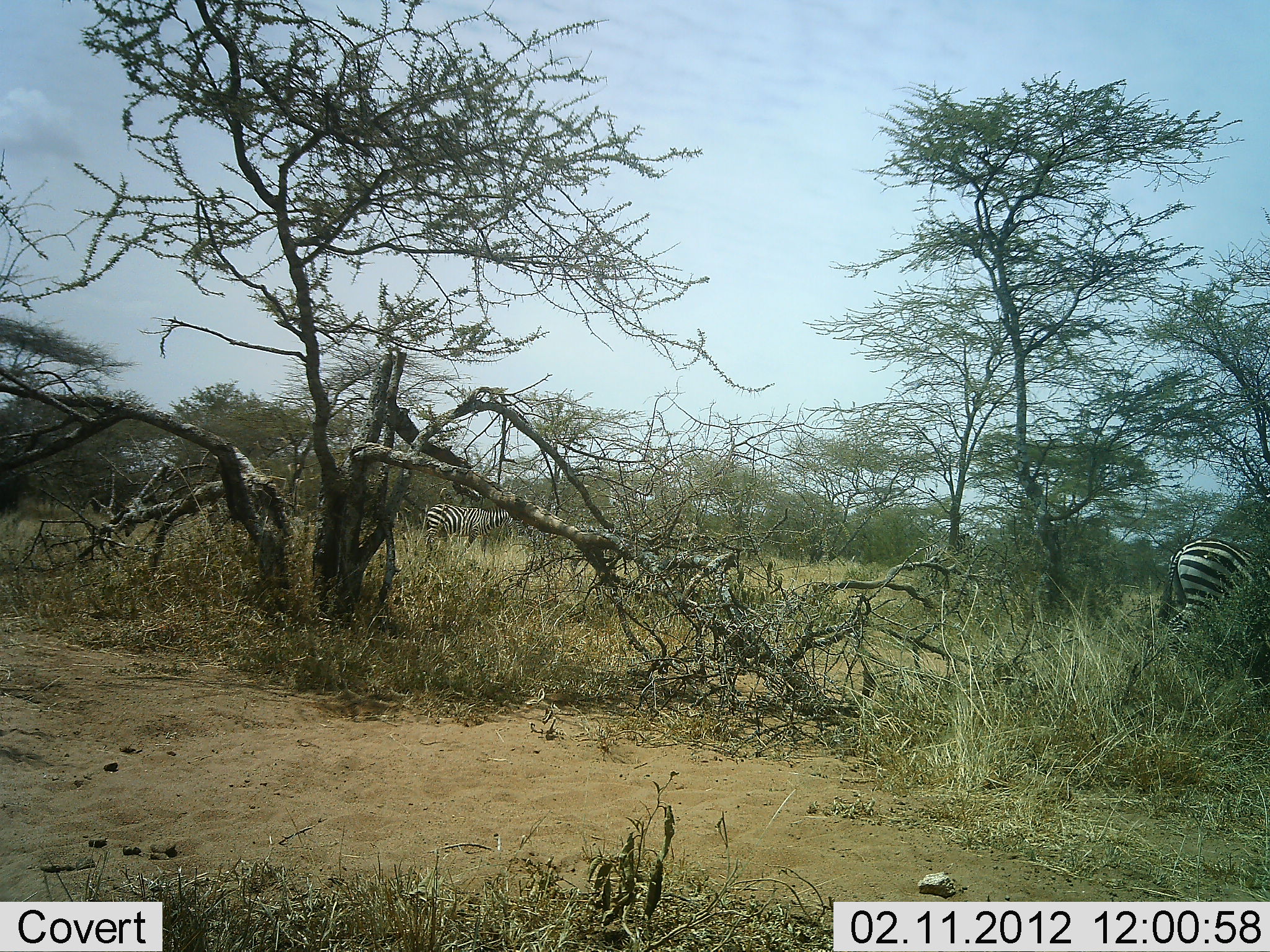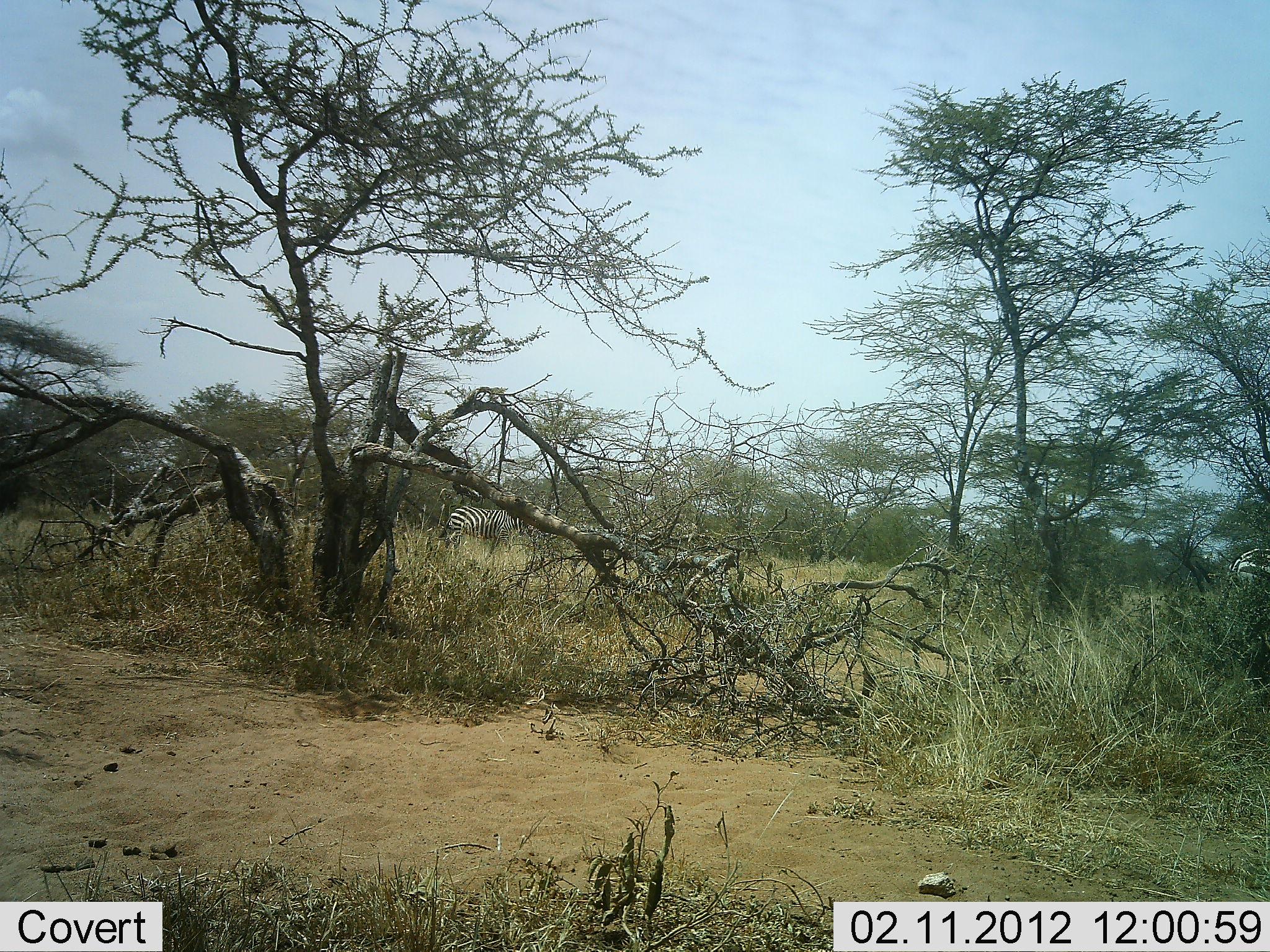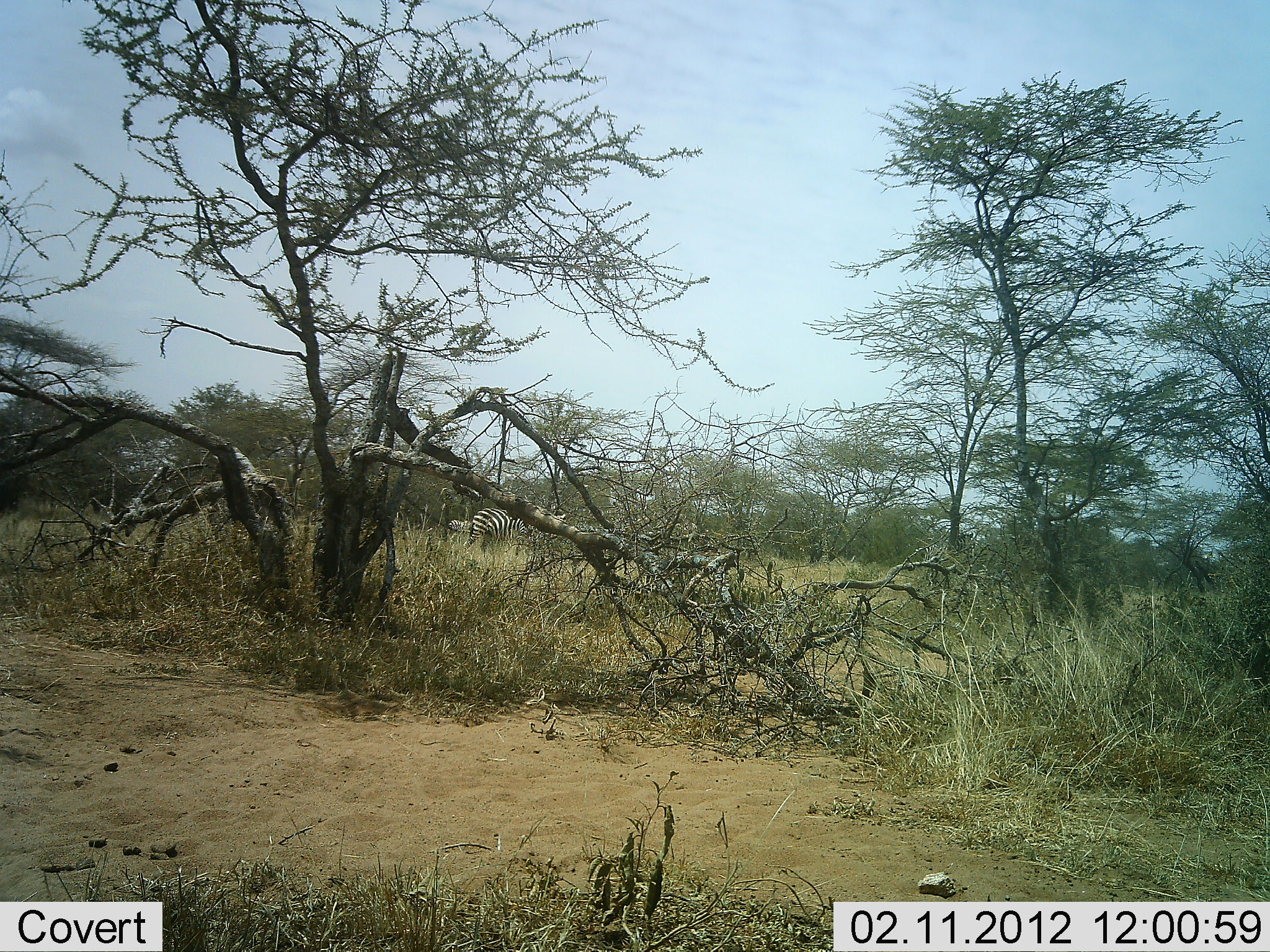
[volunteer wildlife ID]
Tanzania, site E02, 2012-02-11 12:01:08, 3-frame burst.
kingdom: Animalia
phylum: Chordata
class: Mammalia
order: Perissodactyla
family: Equidae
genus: Equus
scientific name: Equus quagga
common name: plains zebra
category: zebra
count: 2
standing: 13%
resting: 0%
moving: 94%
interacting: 0%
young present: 0%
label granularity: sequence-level